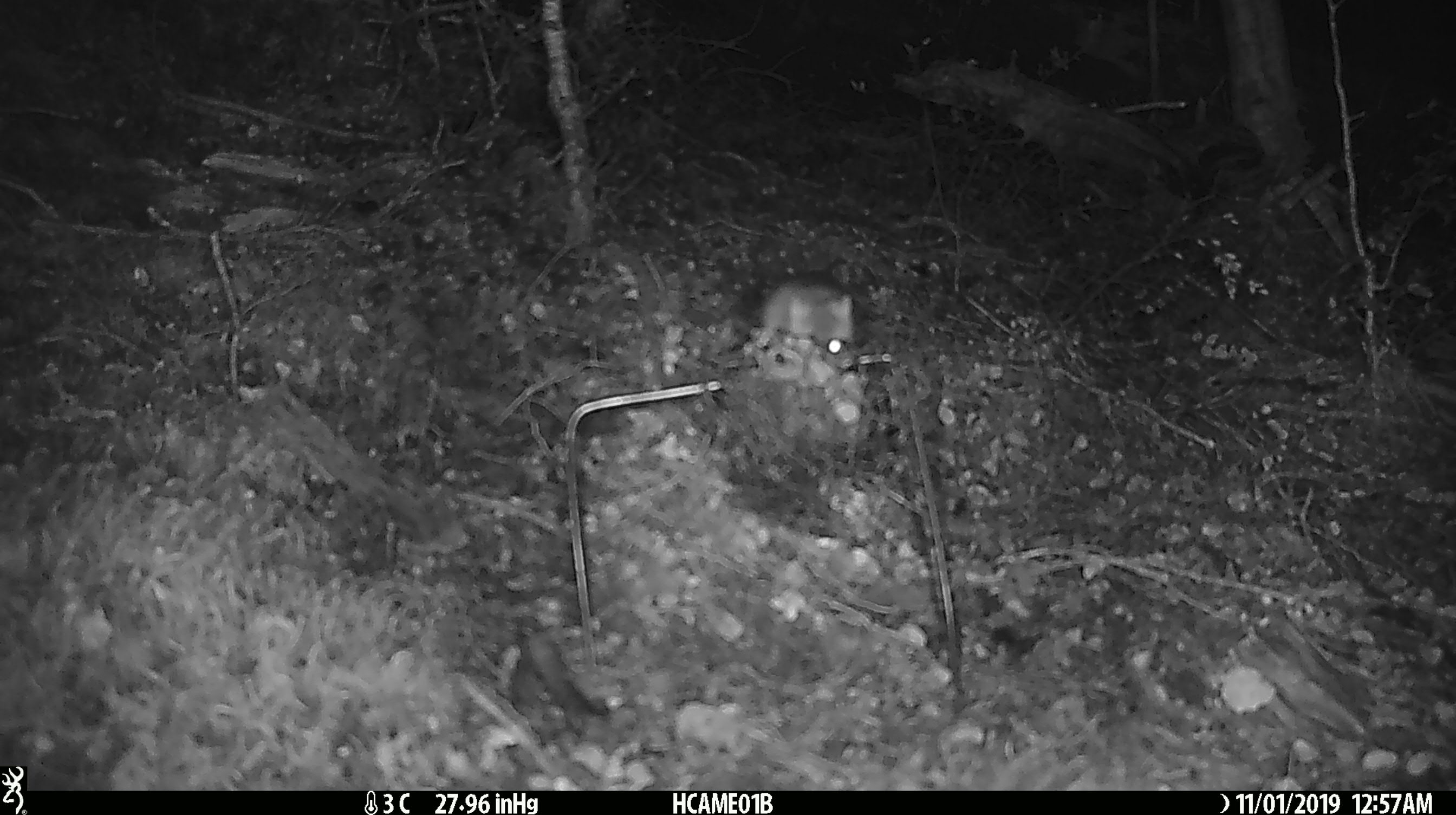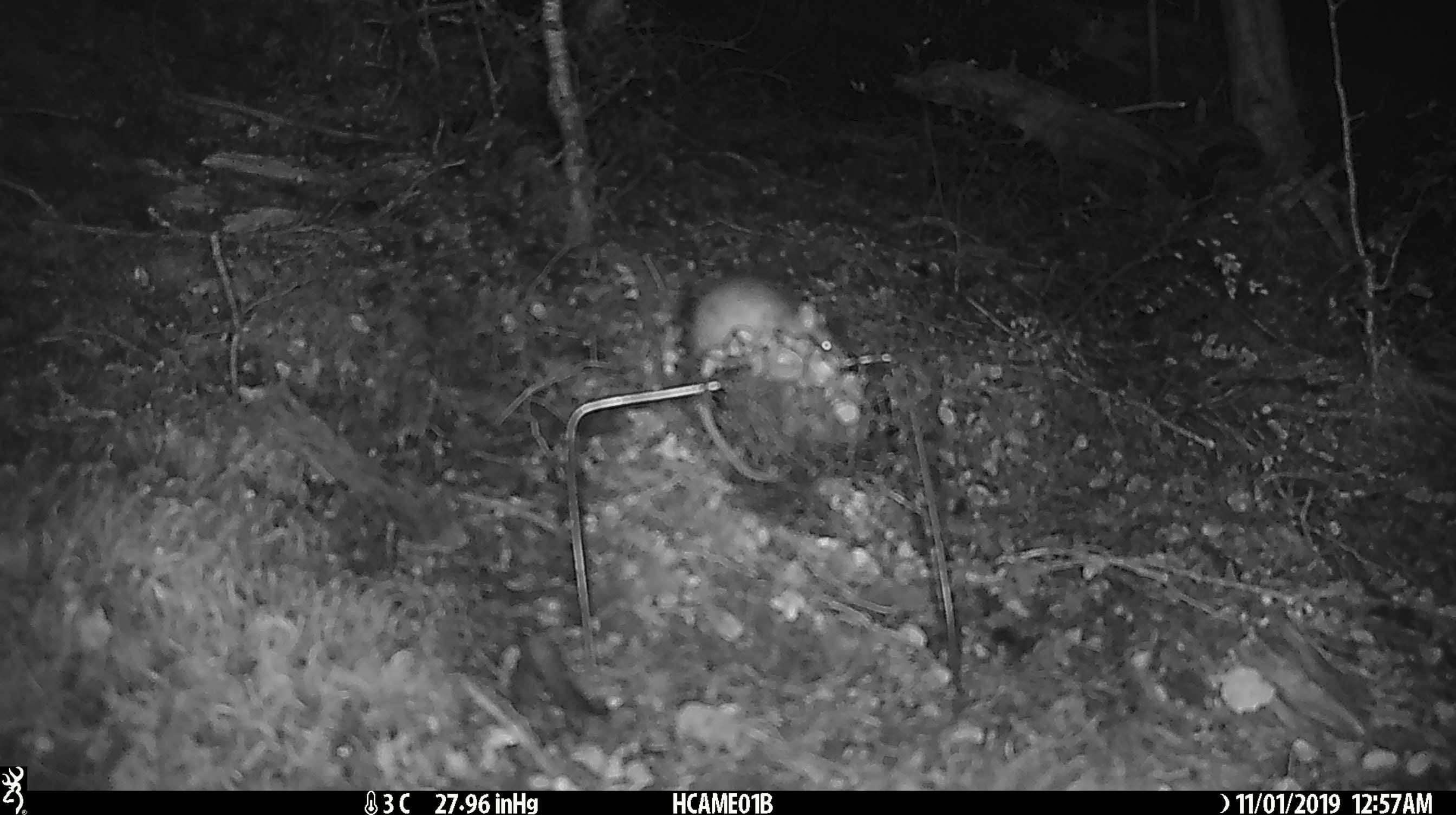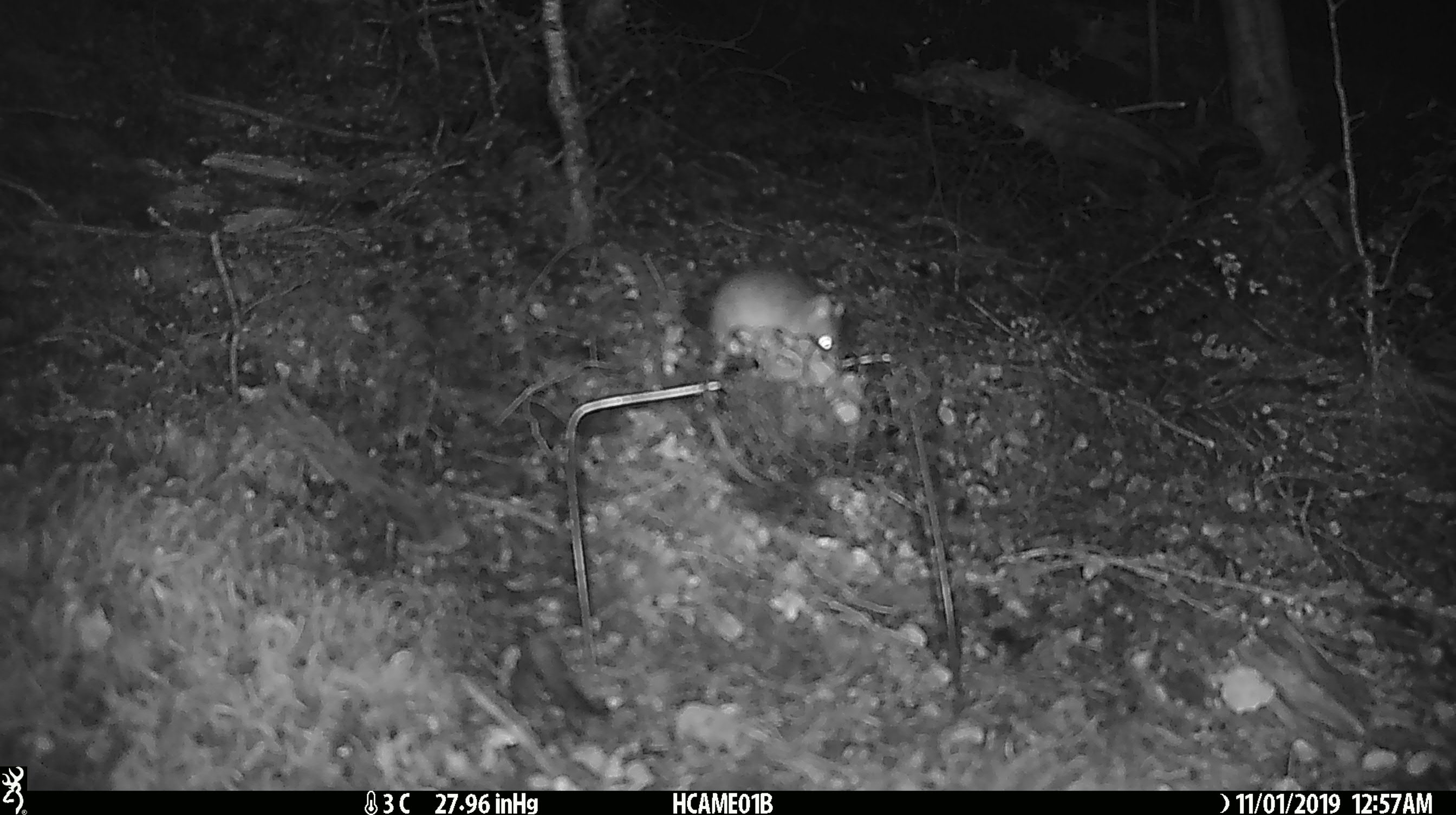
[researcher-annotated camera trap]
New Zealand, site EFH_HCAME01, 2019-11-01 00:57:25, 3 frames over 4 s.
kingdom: Animalia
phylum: Chordata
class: Mammalia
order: Rodentia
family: Muridae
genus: Mus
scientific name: Mus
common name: mouse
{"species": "mouse (Mus)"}